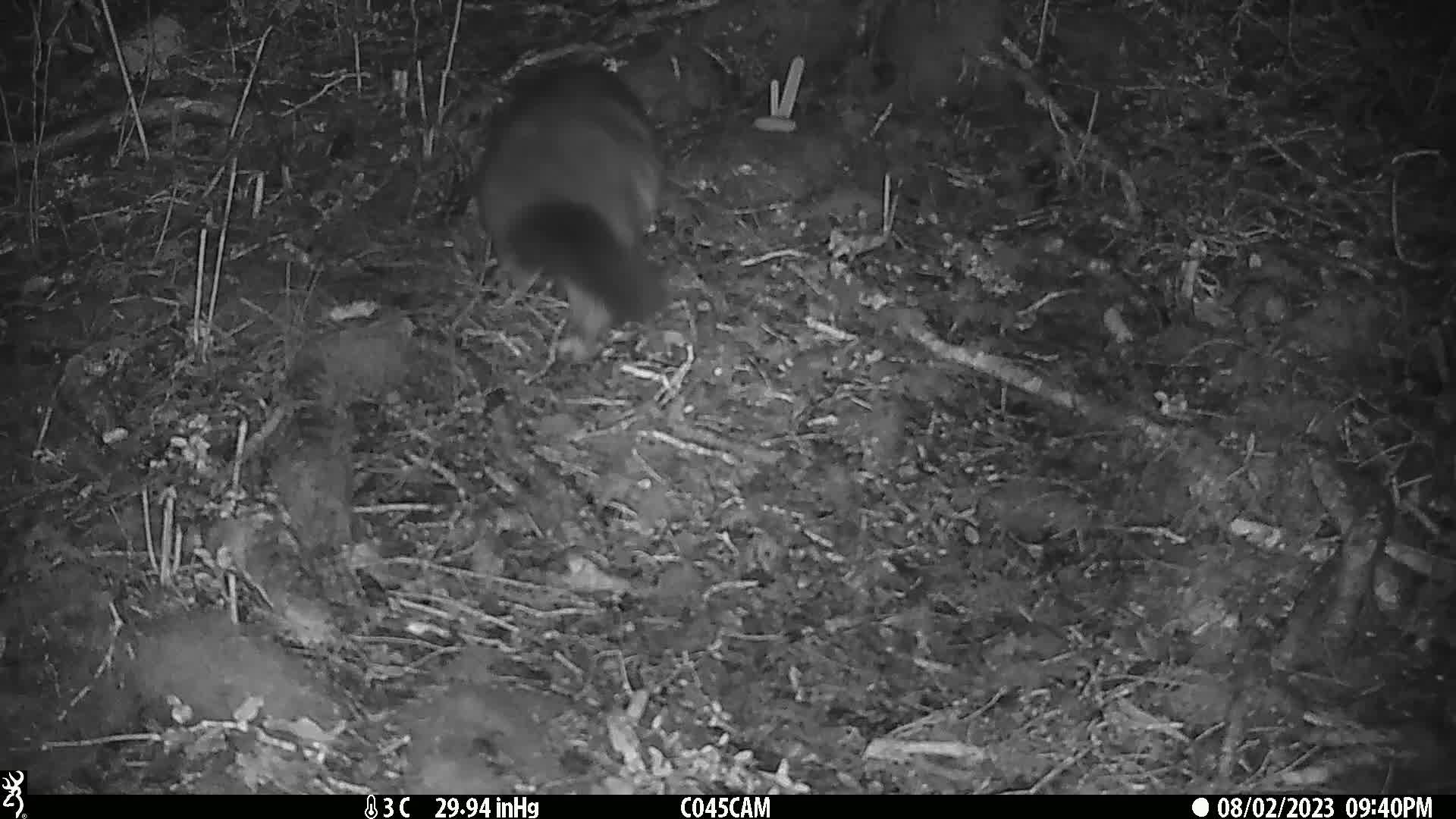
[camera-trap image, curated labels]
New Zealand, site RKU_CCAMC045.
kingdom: Animalia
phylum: Chordata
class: Mammalia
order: Diprotodontia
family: Phalangeridae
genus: Trichosurus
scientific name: Trichosurus vulpecula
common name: common brushtail possum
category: possum